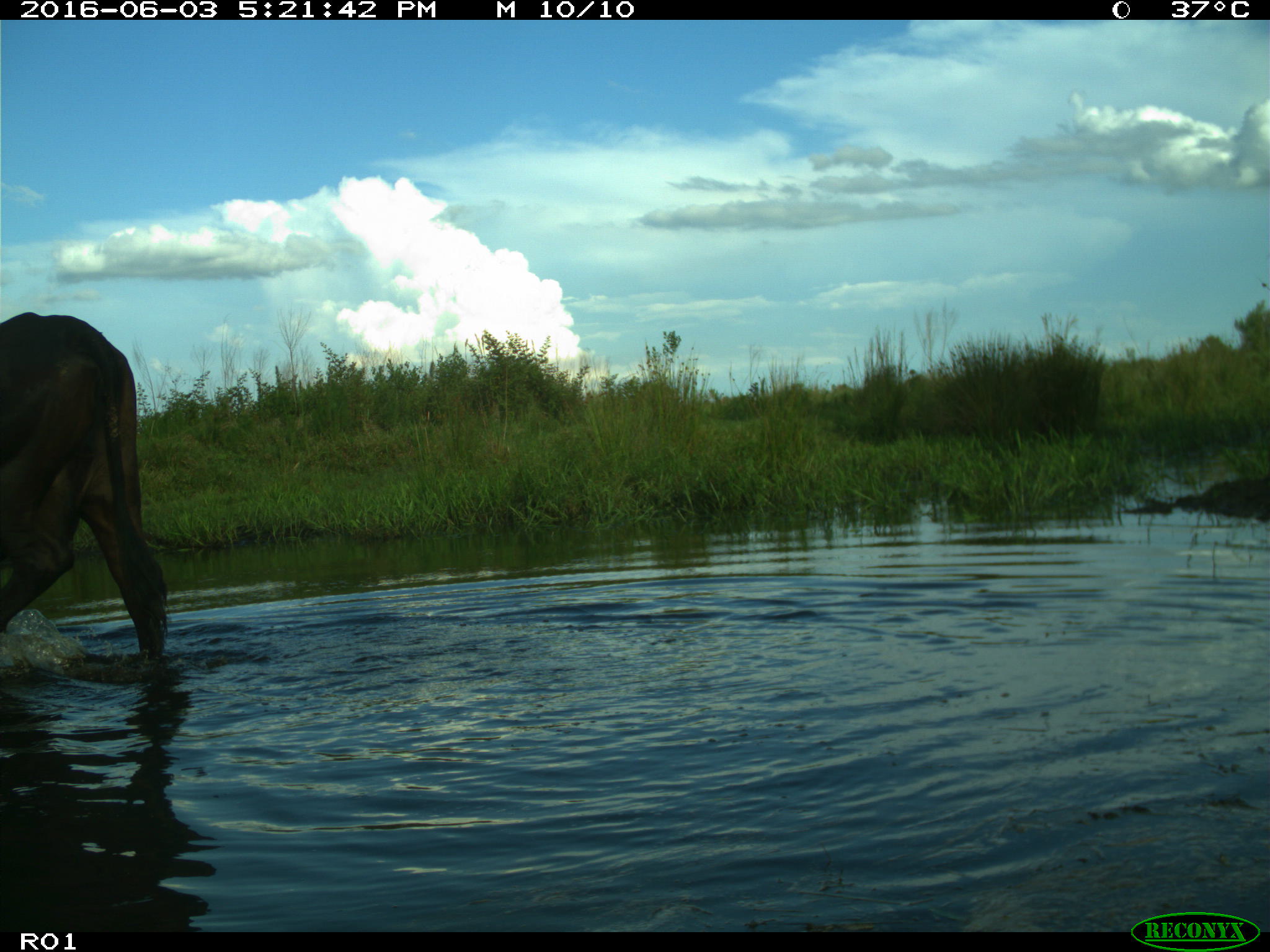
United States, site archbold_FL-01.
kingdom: Animalia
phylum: Chordata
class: Mammalia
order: Artiodactyla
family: Bovidae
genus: Bos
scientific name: Bos taurus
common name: domestic cow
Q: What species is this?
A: Bos taurus (domestic cow).